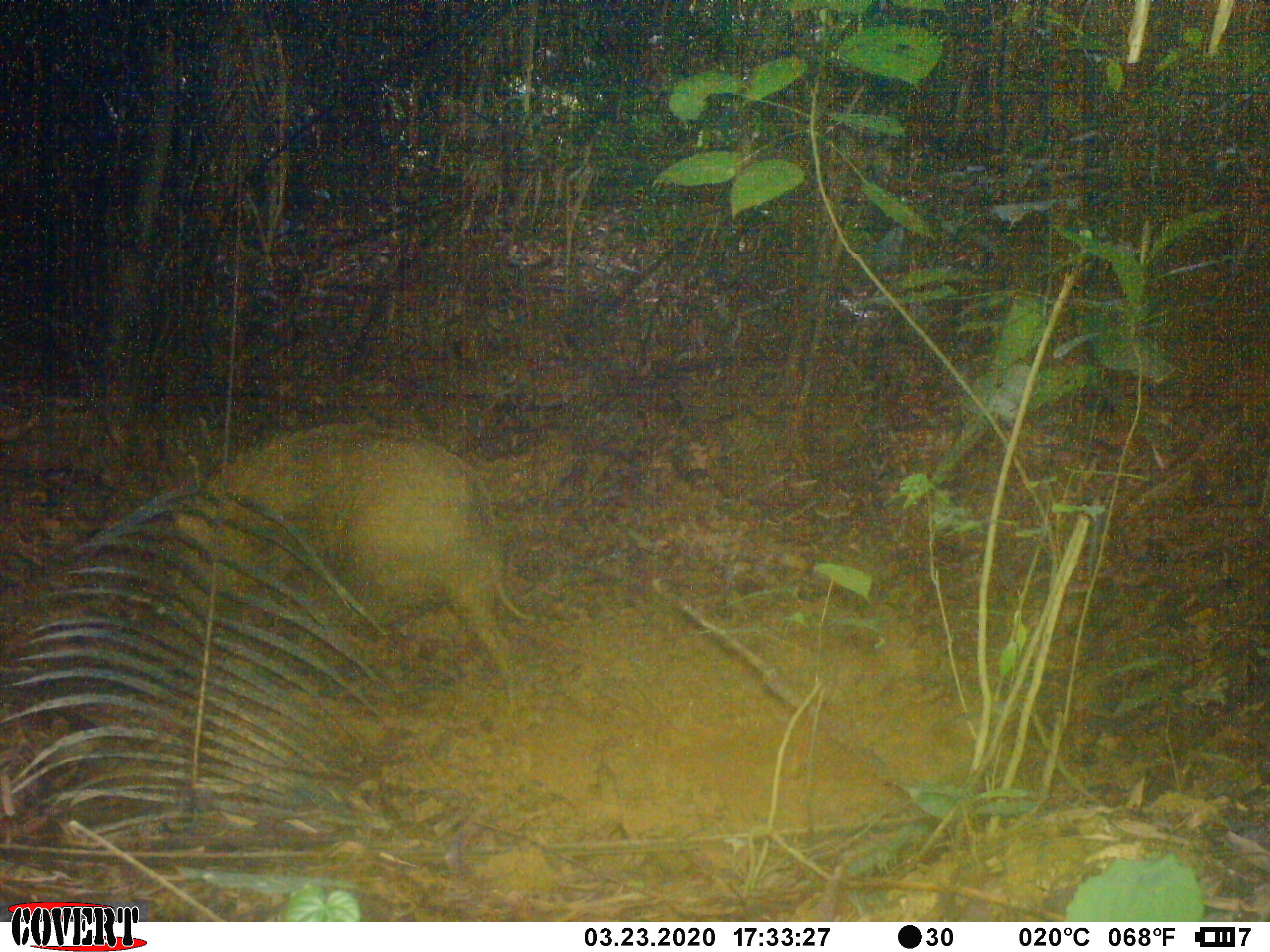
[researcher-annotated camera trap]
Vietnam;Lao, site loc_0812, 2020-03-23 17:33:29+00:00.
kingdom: Animalia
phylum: Chordata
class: Mammalia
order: Artiodactyla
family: Suidae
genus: Sus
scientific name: Sus scrofa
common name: eurasian wild pig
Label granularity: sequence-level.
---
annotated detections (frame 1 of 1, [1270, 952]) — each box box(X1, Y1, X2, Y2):
eurasian wild pig: box(169, 424, 537, 712)